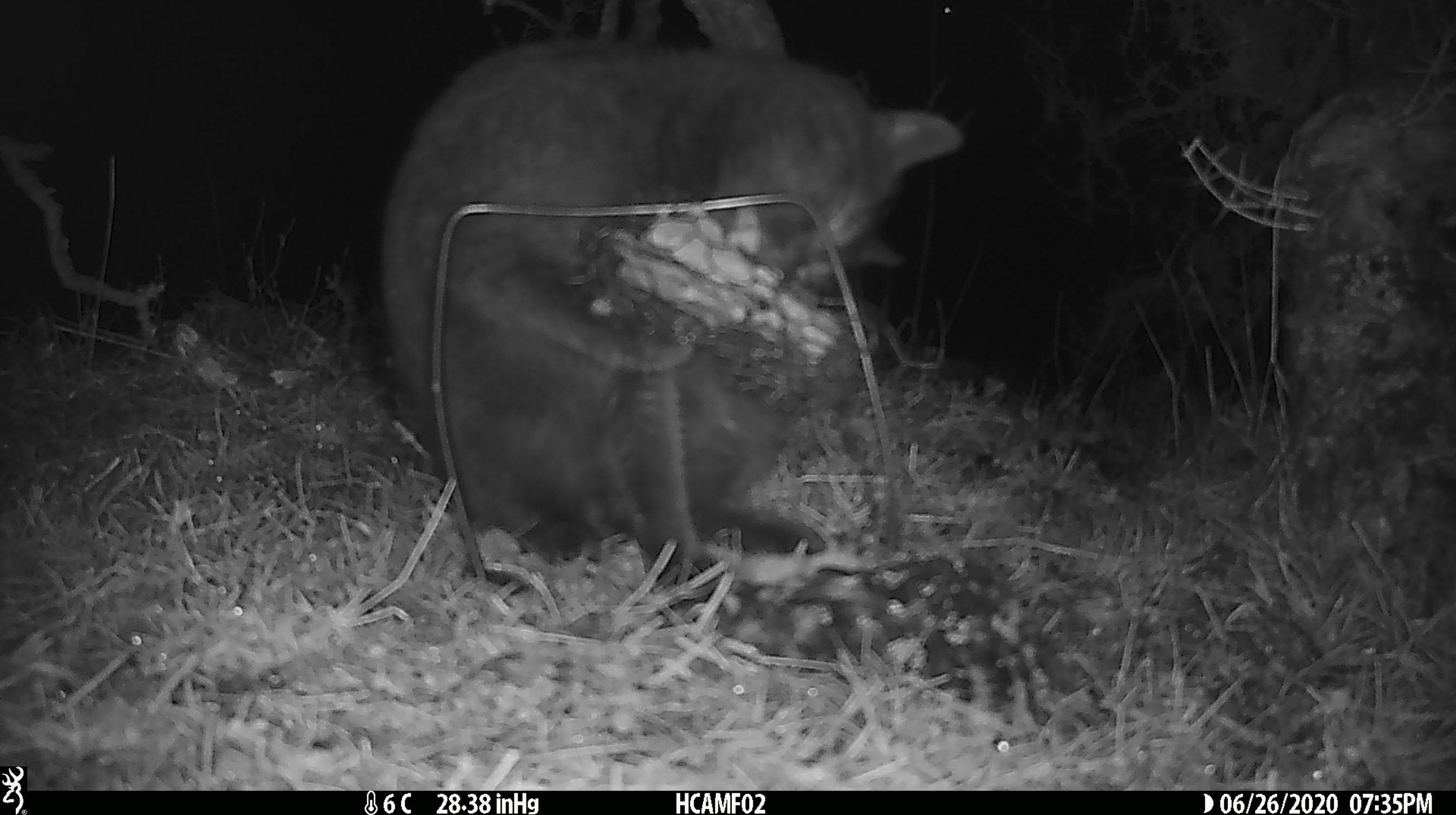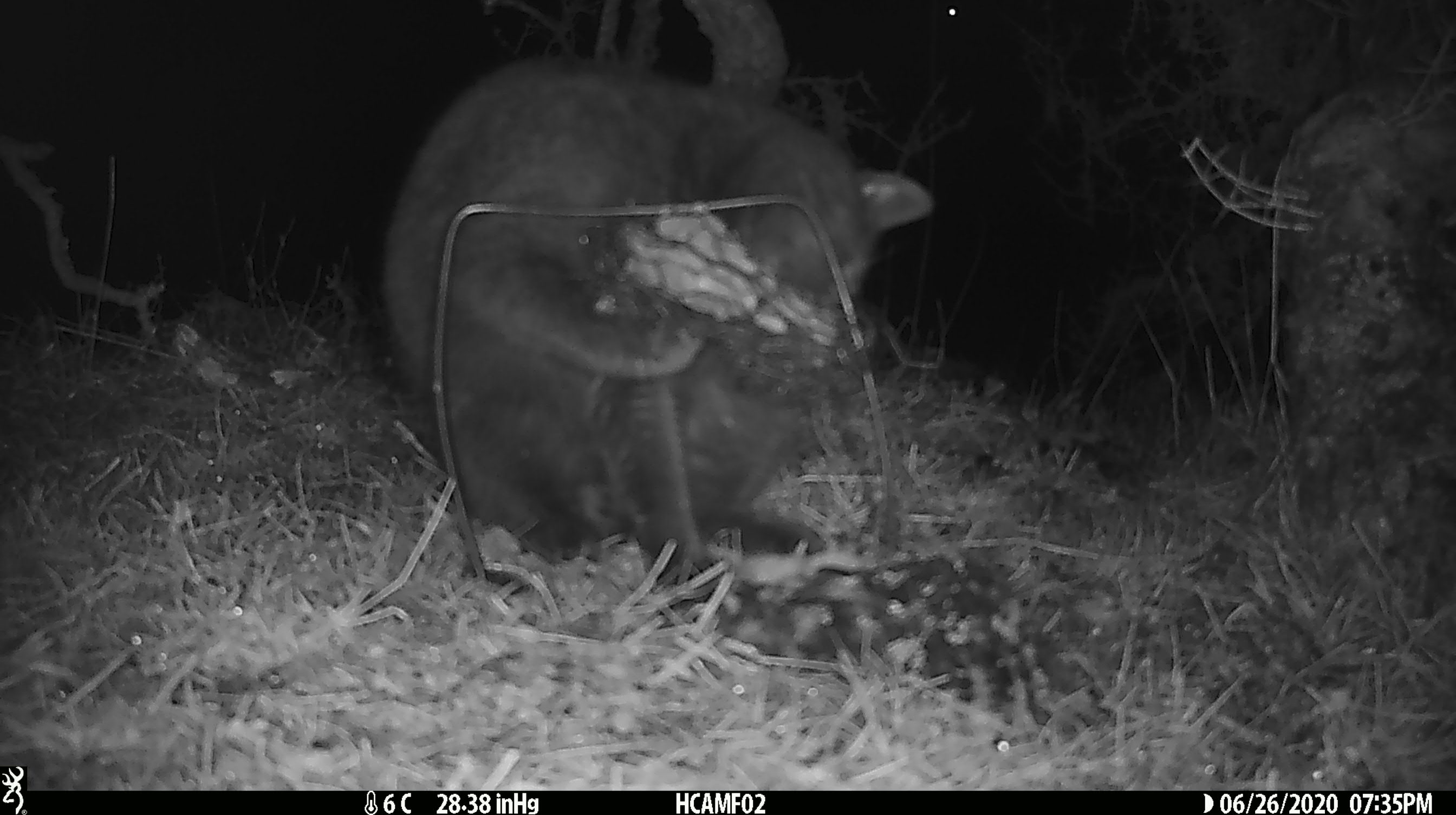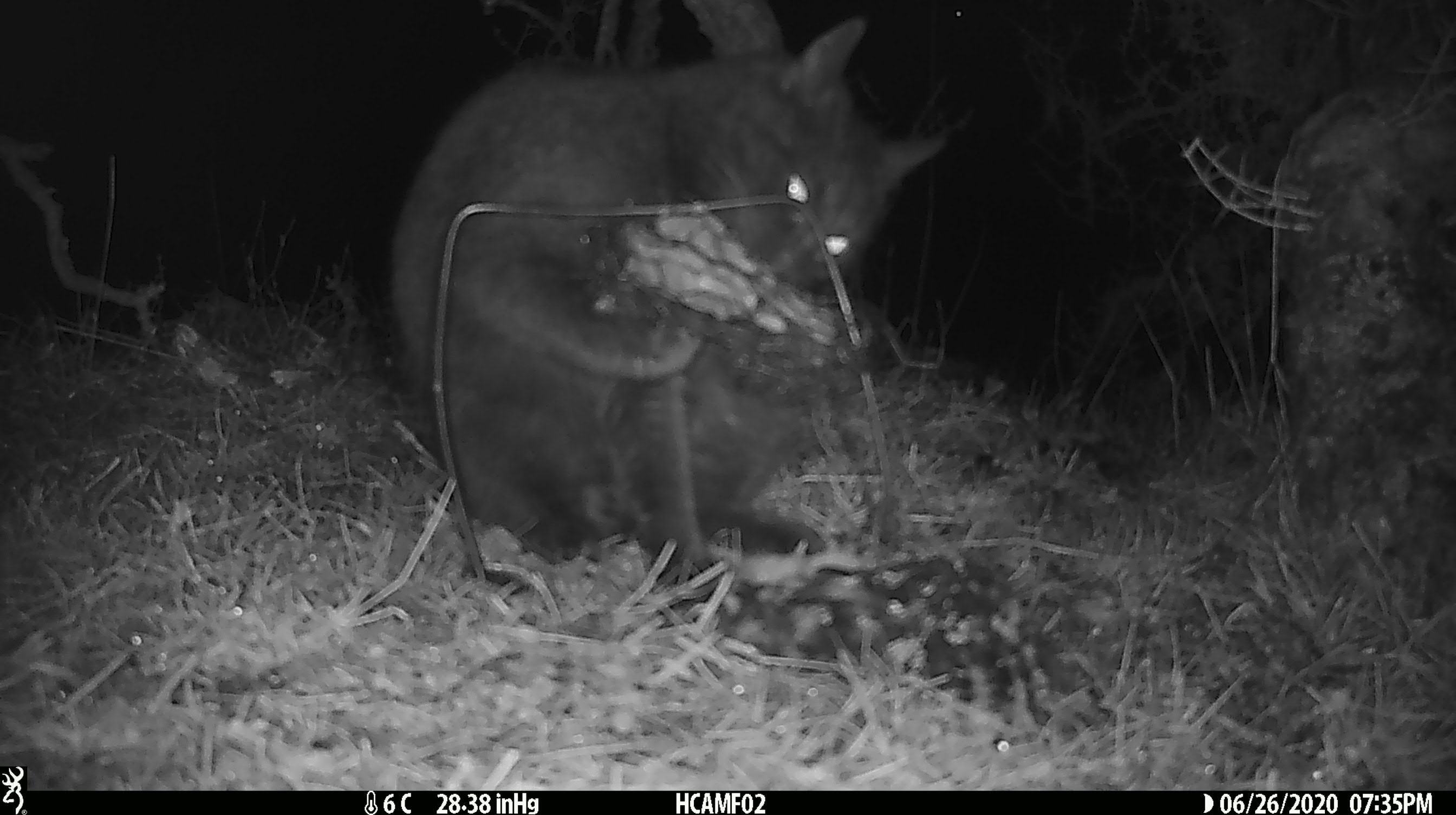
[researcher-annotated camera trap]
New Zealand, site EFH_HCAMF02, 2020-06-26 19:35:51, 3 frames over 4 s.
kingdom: Animalia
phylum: Chordata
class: Mammalia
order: Carnivora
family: Felidae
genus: Felis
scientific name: Felis catus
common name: domestic cat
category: cat